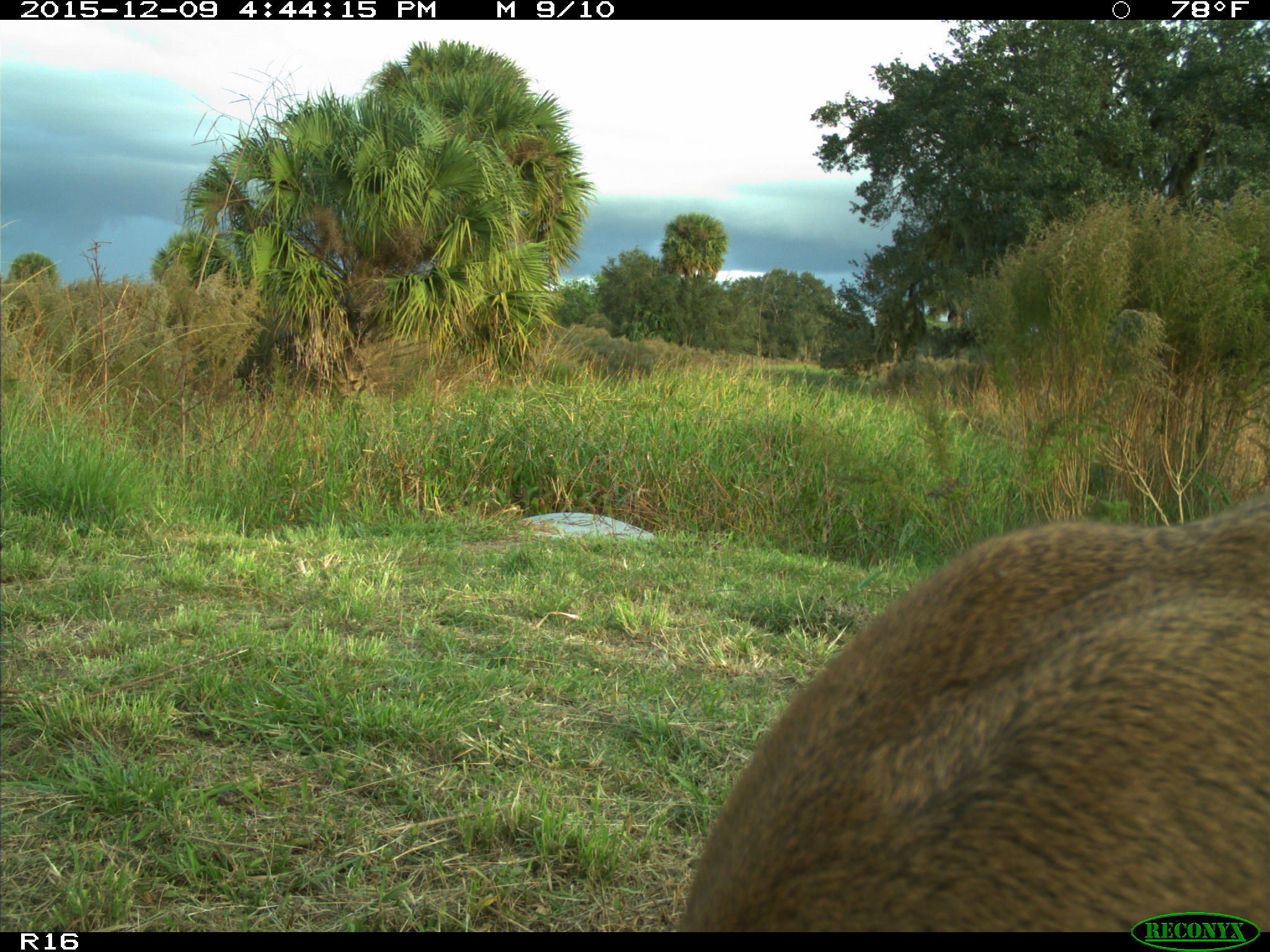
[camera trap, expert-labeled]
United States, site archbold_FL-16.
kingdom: Animalia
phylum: Chordata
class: Mammalia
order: Artiodactyla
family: Cervidae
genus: Odocoileus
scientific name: Odocoileus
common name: deer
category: unidentified deer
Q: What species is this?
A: Unidentified deer (deer) (Odocoileus).